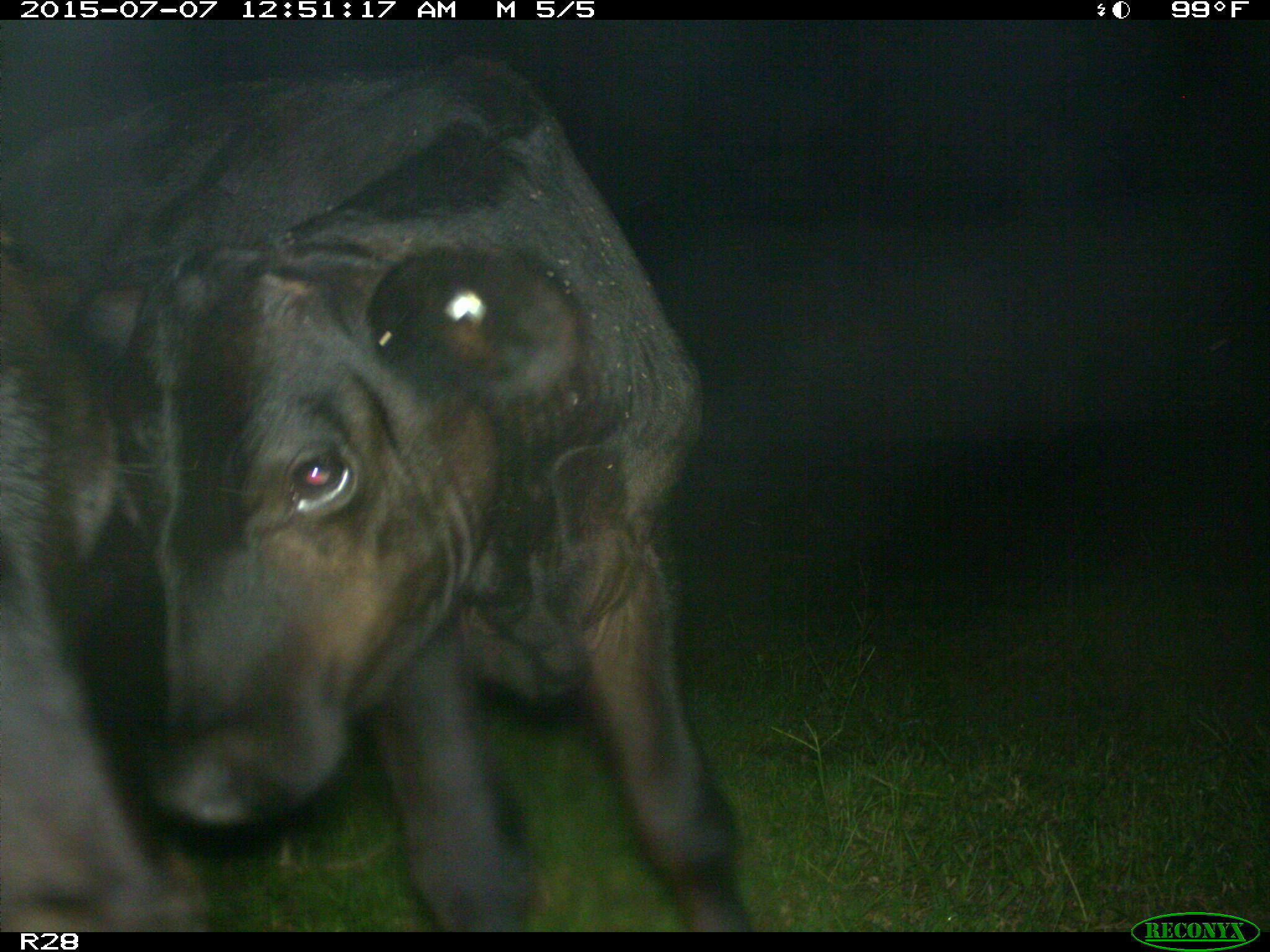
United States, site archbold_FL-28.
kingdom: Animalia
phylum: Chordata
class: Mammalia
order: Artiodactyla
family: Bovidae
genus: Bos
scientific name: Bos taurus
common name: domestic cow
Bos taurus (domestic cow).